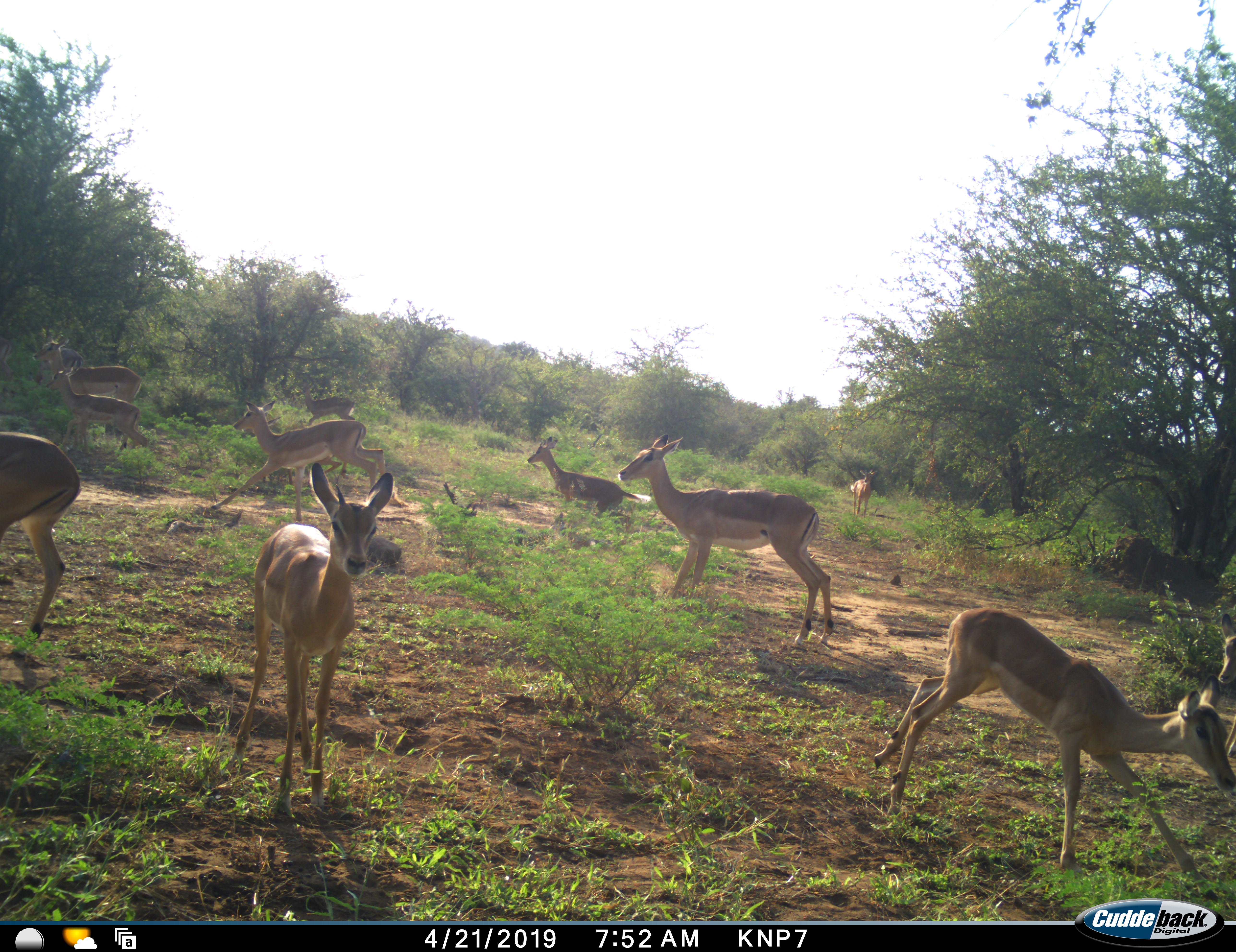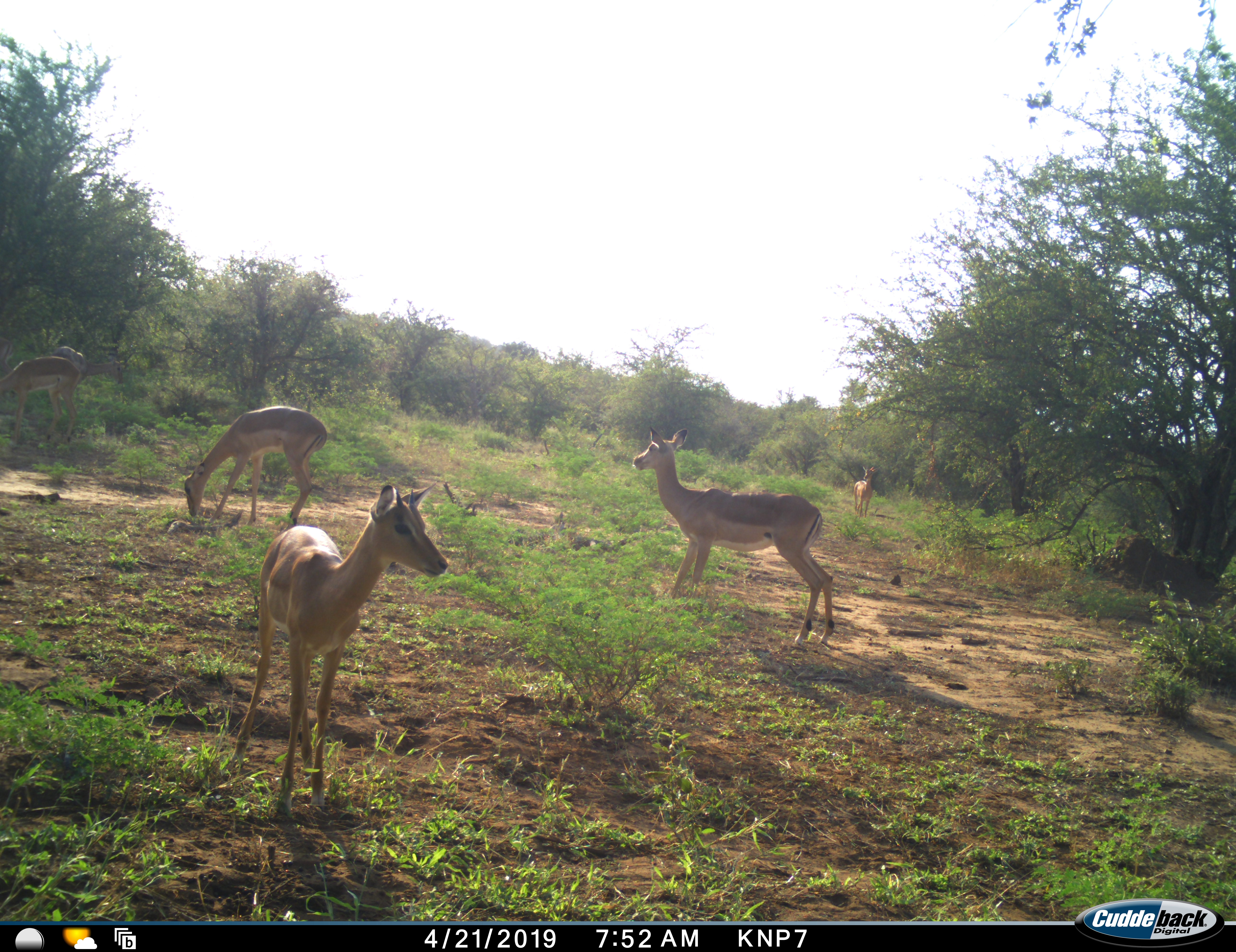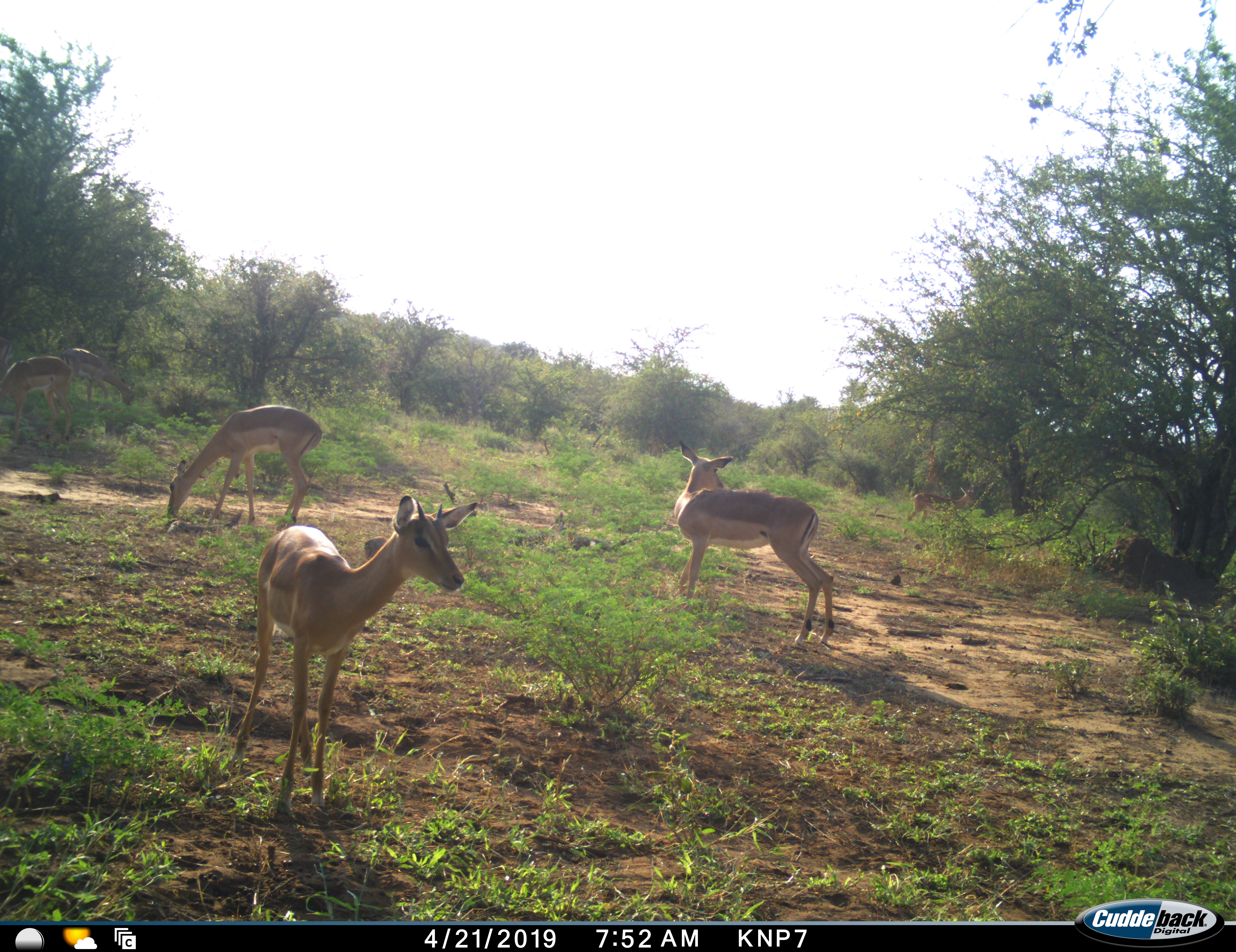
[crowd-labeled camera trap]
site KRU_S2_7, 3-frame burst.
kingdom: Animalia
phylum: Chordata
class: Mammalia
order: Artiodactyla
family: Bovidae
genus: Aepyceros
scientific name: Aepyceros melampus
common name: impala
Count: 11-50.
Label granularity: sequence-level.